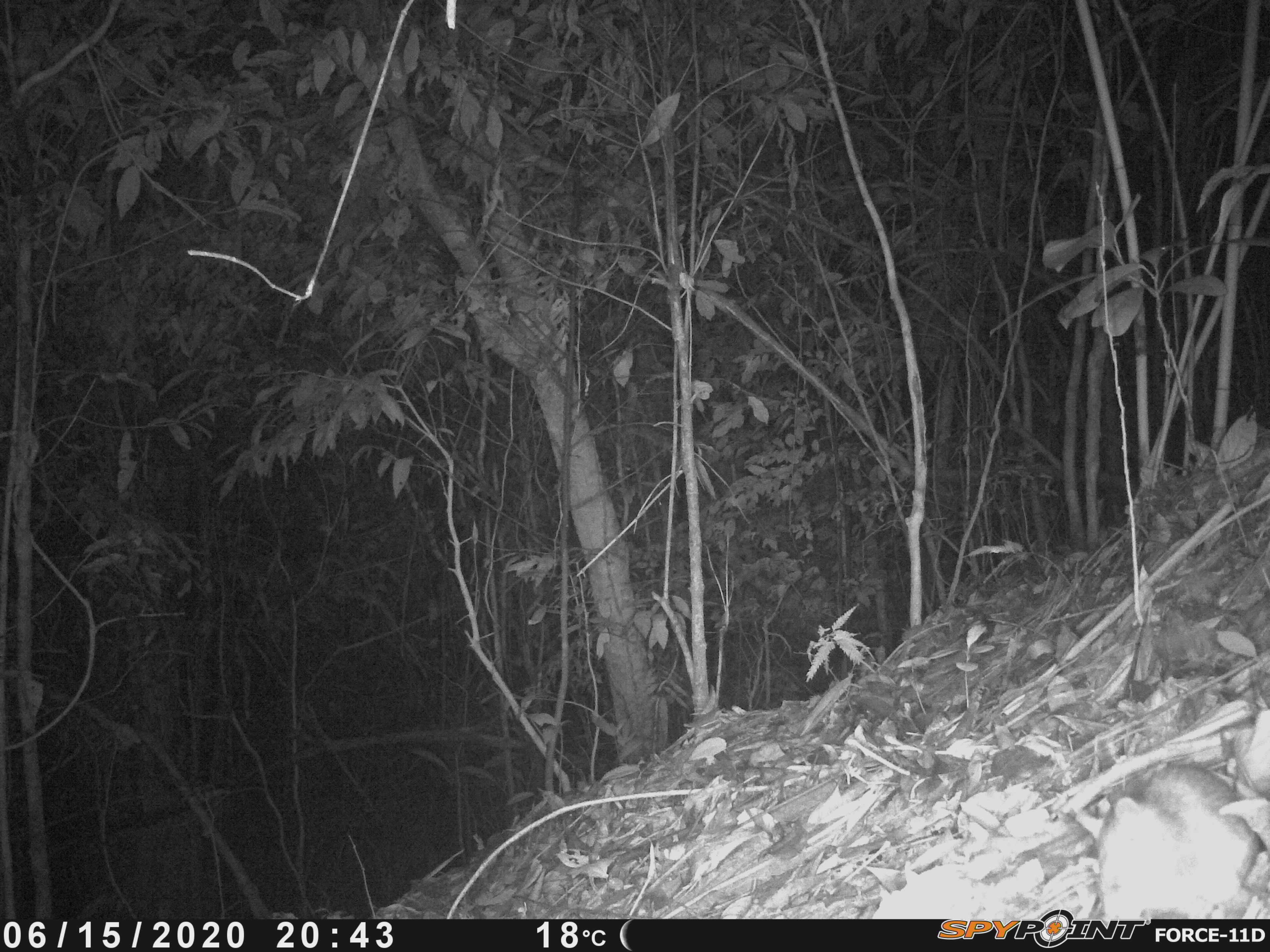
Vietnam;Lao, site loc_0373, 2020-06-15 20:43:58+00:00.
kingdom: Animalia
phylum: Chordata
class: Mammalia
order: Rodentia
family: Muridae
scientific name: Muridae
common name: old-world mice and rats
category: unidentified murid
Unidentified murid (old-world mice and rats) (Muridae). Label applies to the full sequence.